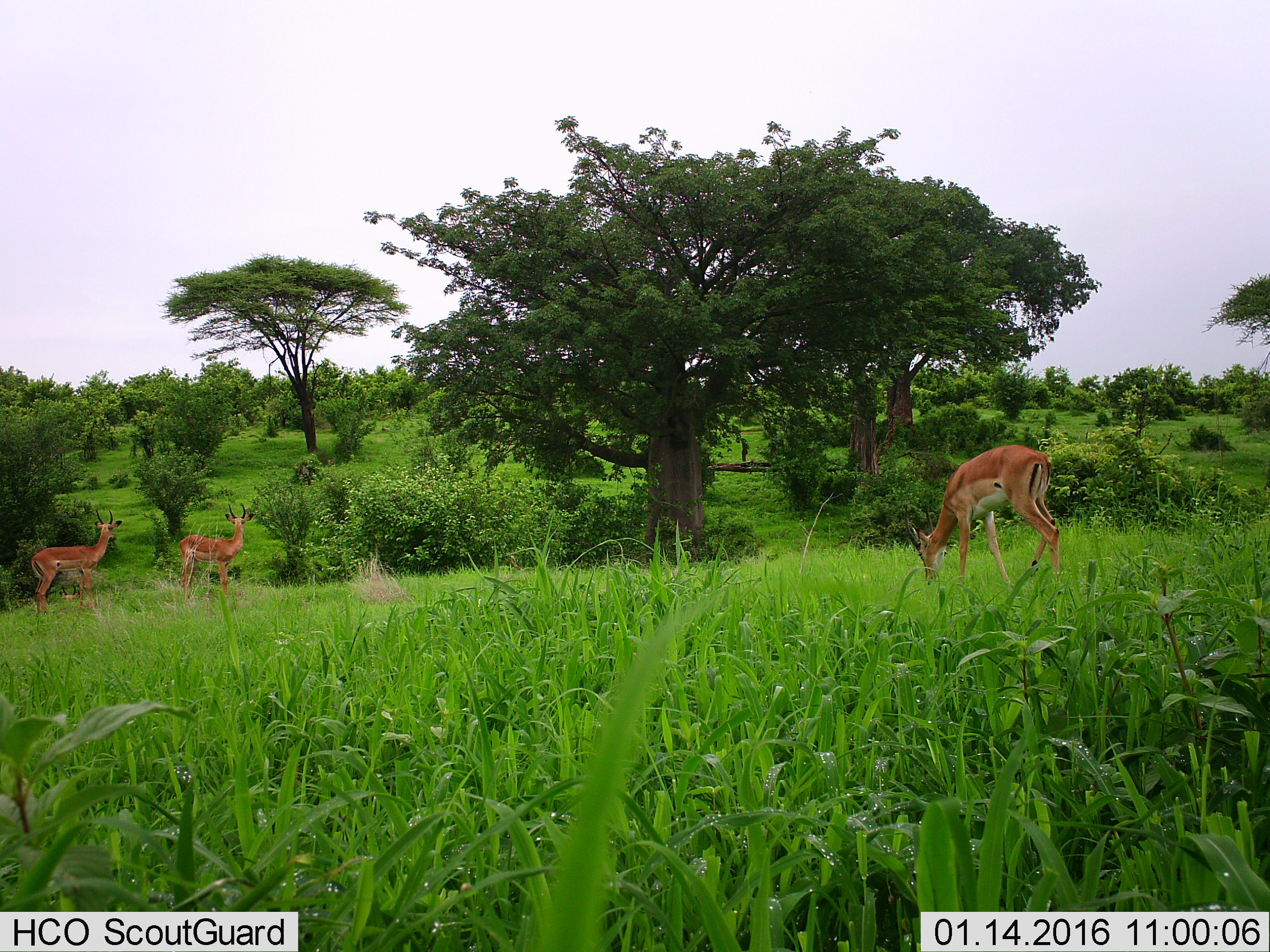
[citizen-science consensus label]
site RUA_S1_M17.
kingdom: Animalia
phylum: Chordata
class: Mammalia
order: Artiodactyla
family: Bovidae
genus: Aepyceros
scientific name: Aepyceros melampus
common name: impala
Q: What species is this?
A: Impala (Aepyceros melampus).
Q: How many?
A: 3.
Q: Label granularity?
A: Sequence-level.